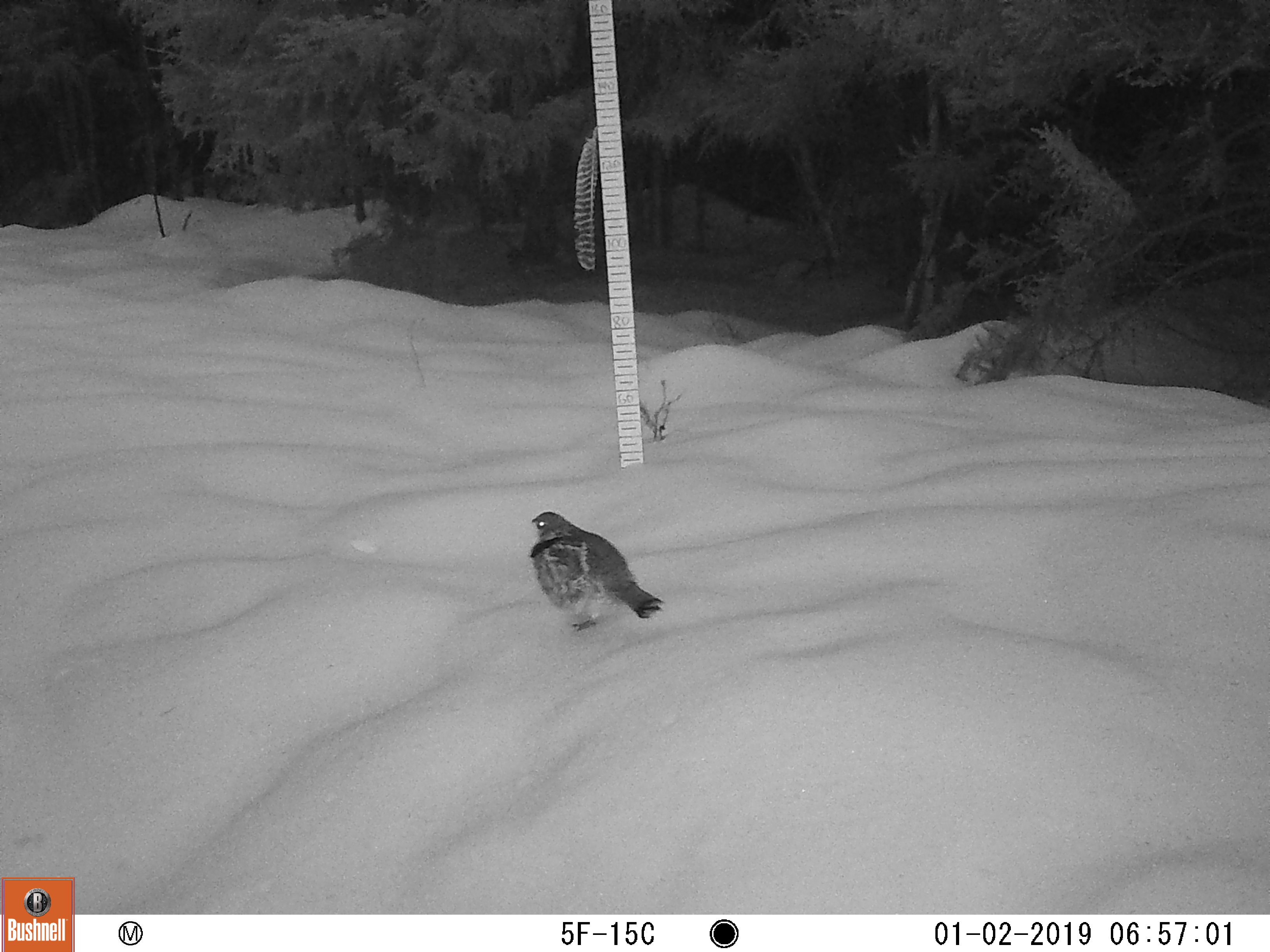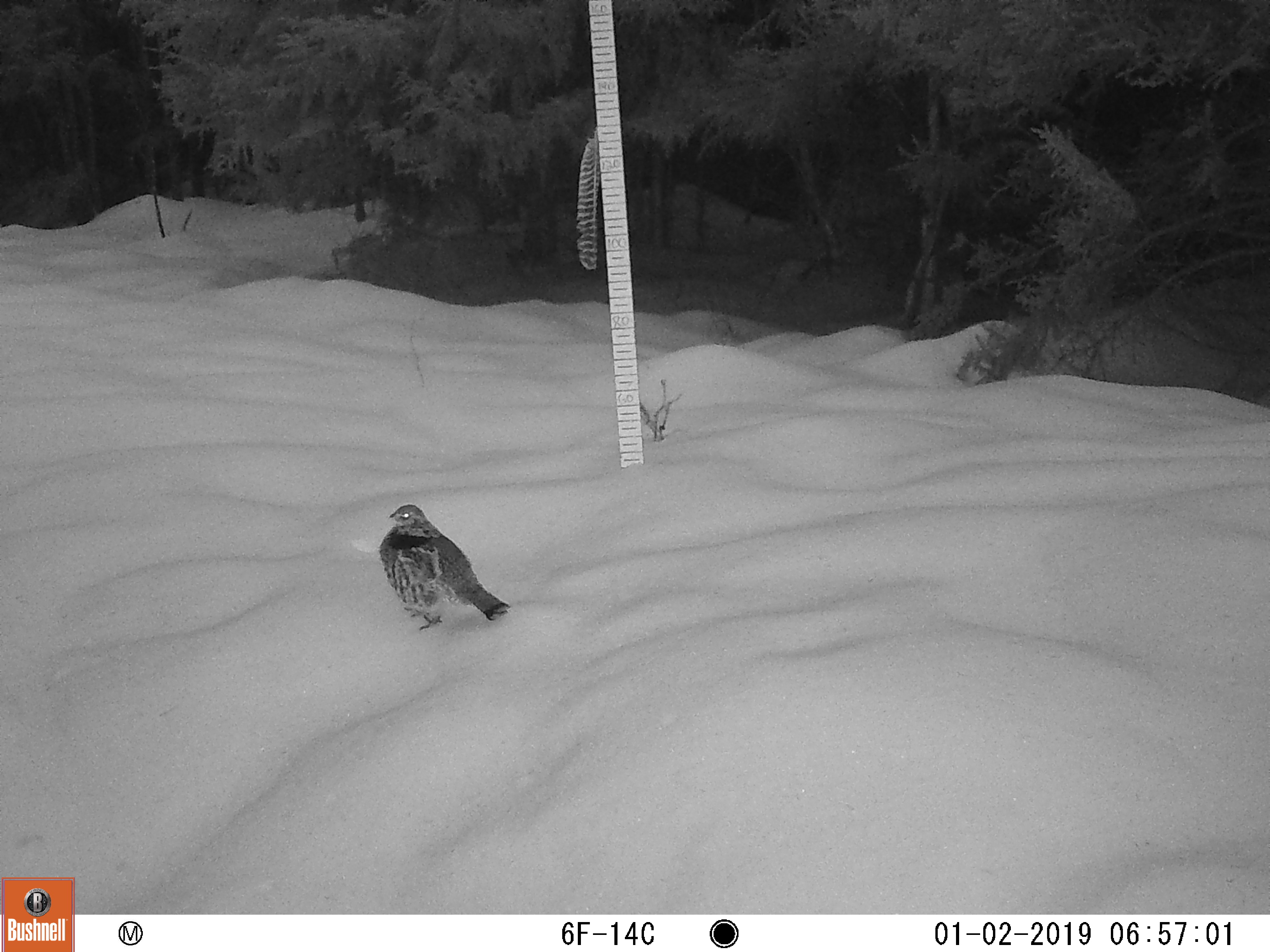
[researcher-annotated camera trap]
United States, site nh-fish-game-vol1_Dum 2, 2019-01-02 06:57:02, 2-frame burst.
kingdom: Animalia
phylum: Chordata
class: Aves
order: Galliformes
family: Phasianidae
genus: Bonasa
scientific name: Bonasa umbellus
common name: ruffed grouse